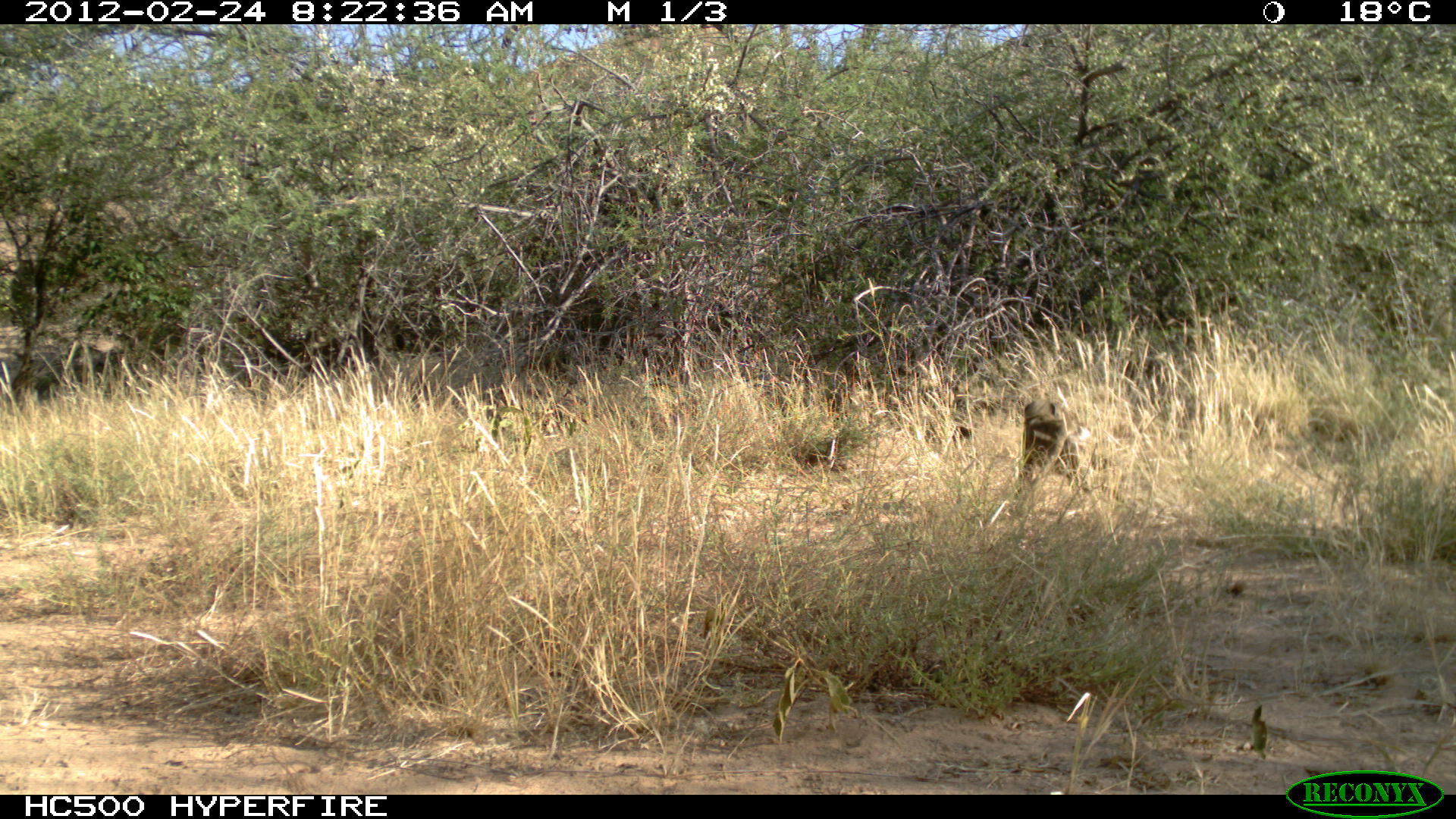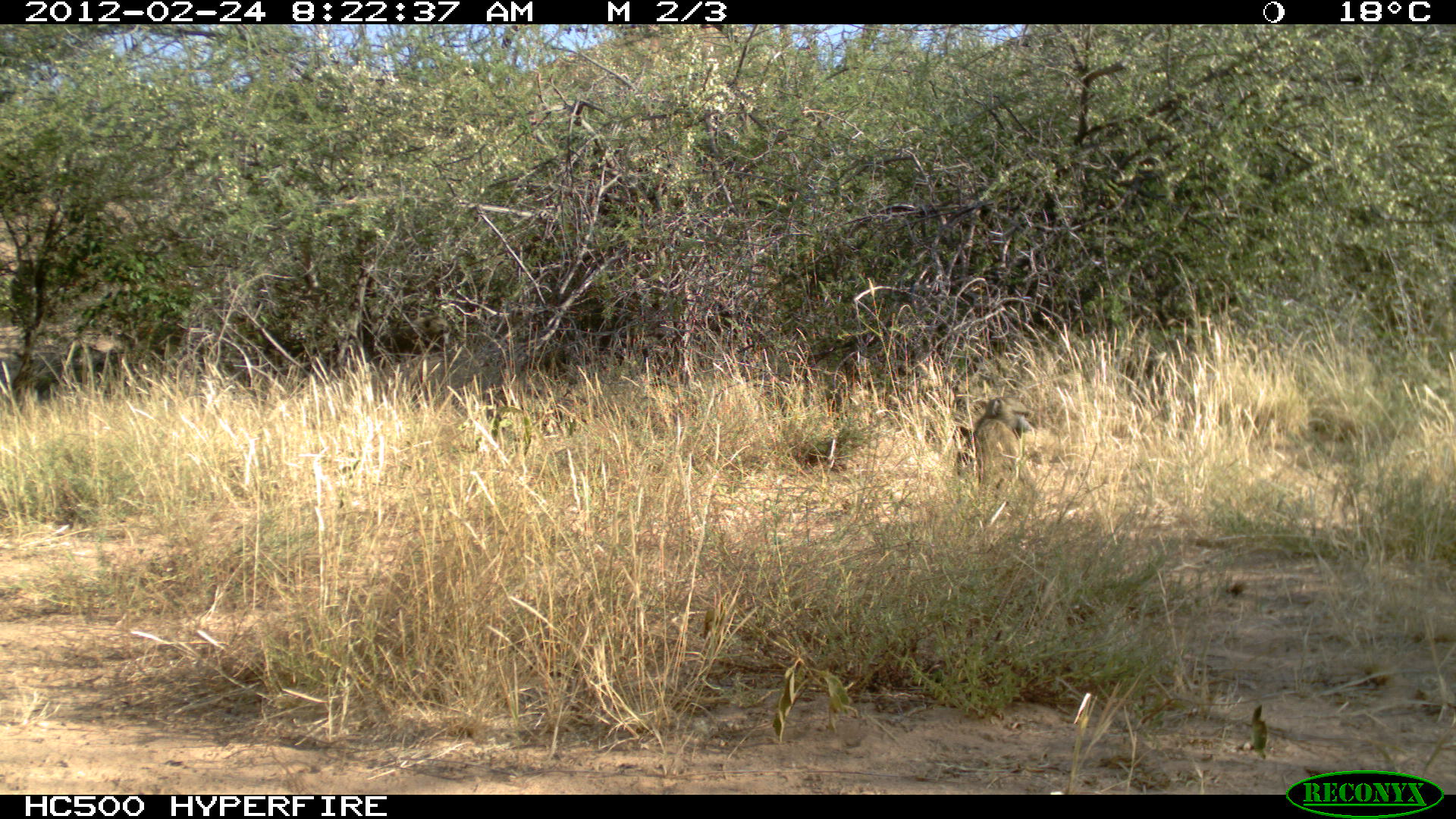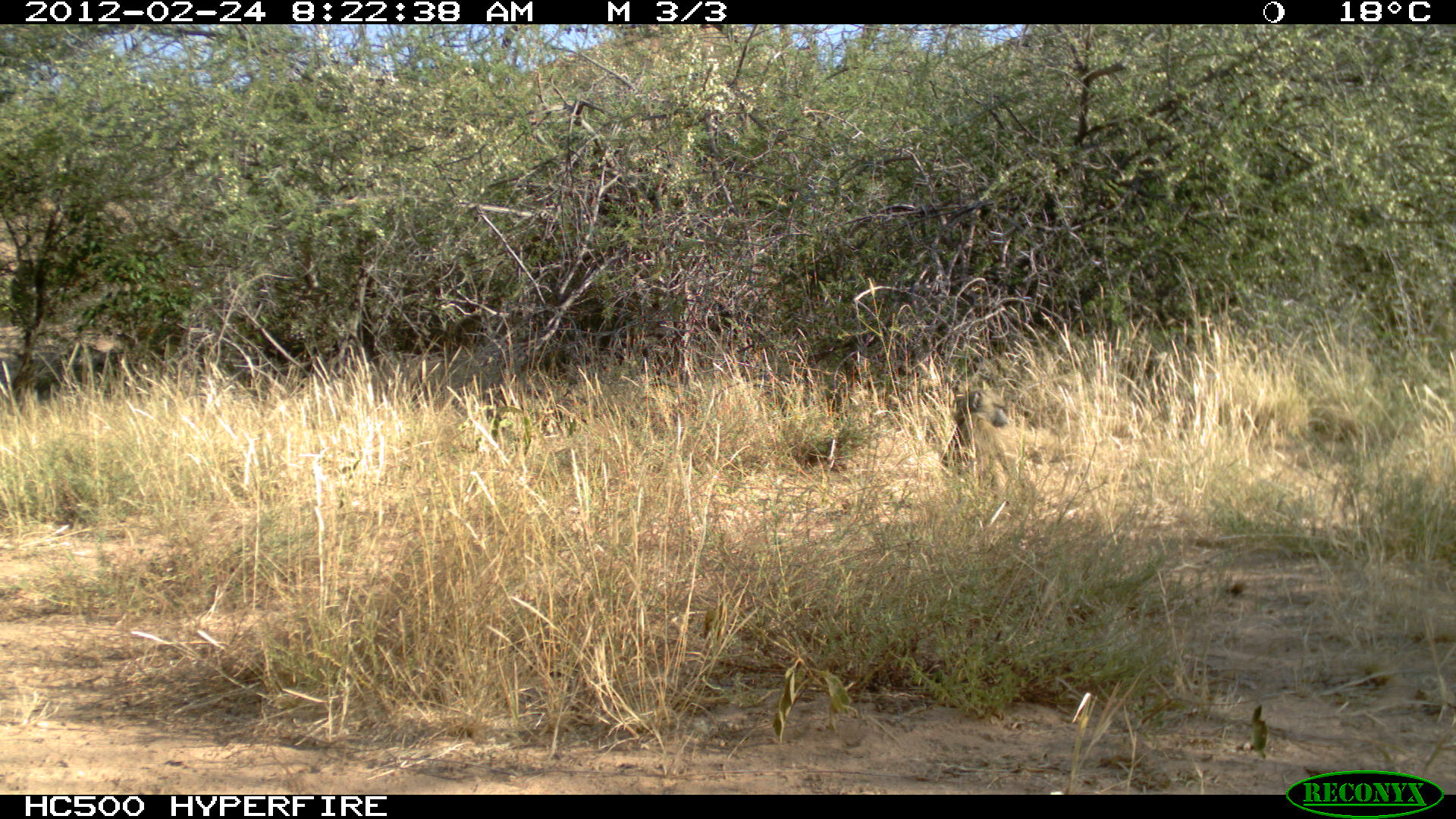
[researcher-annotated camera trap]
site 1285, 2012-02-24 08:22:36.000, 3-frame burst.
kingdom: Animalia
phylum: Chordata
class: Mammalia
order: Primates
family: Cercopithecidae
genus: Papio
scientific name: Papio anubis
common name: olive baboon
Papio anubis (olive baboon), count 1.